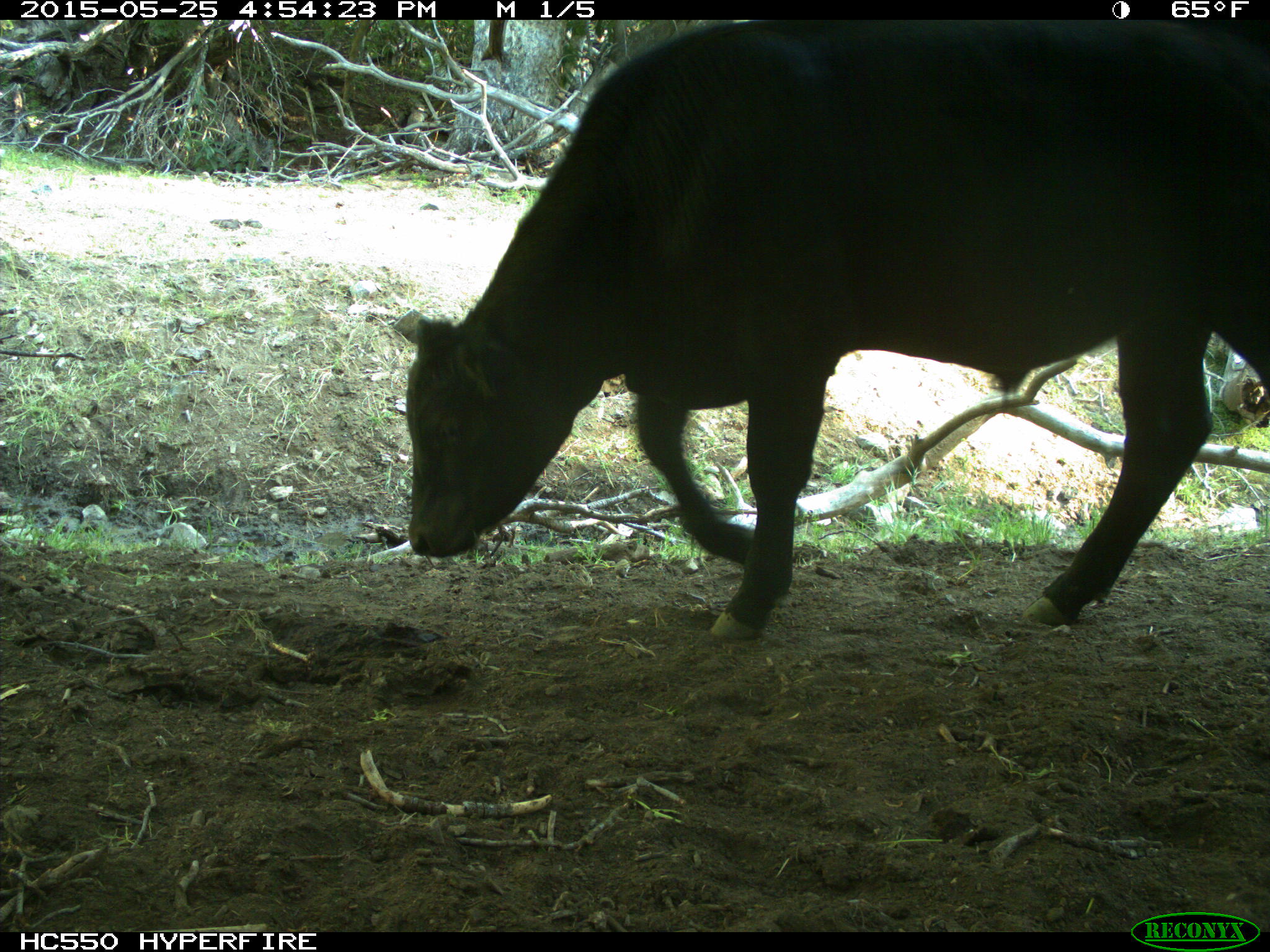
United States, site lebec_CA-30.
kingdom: Animalia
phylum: Chordata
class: Mammalia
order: Artiodactyla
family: Bovidae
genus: Bos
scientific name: Bos taurus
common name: domestic cow